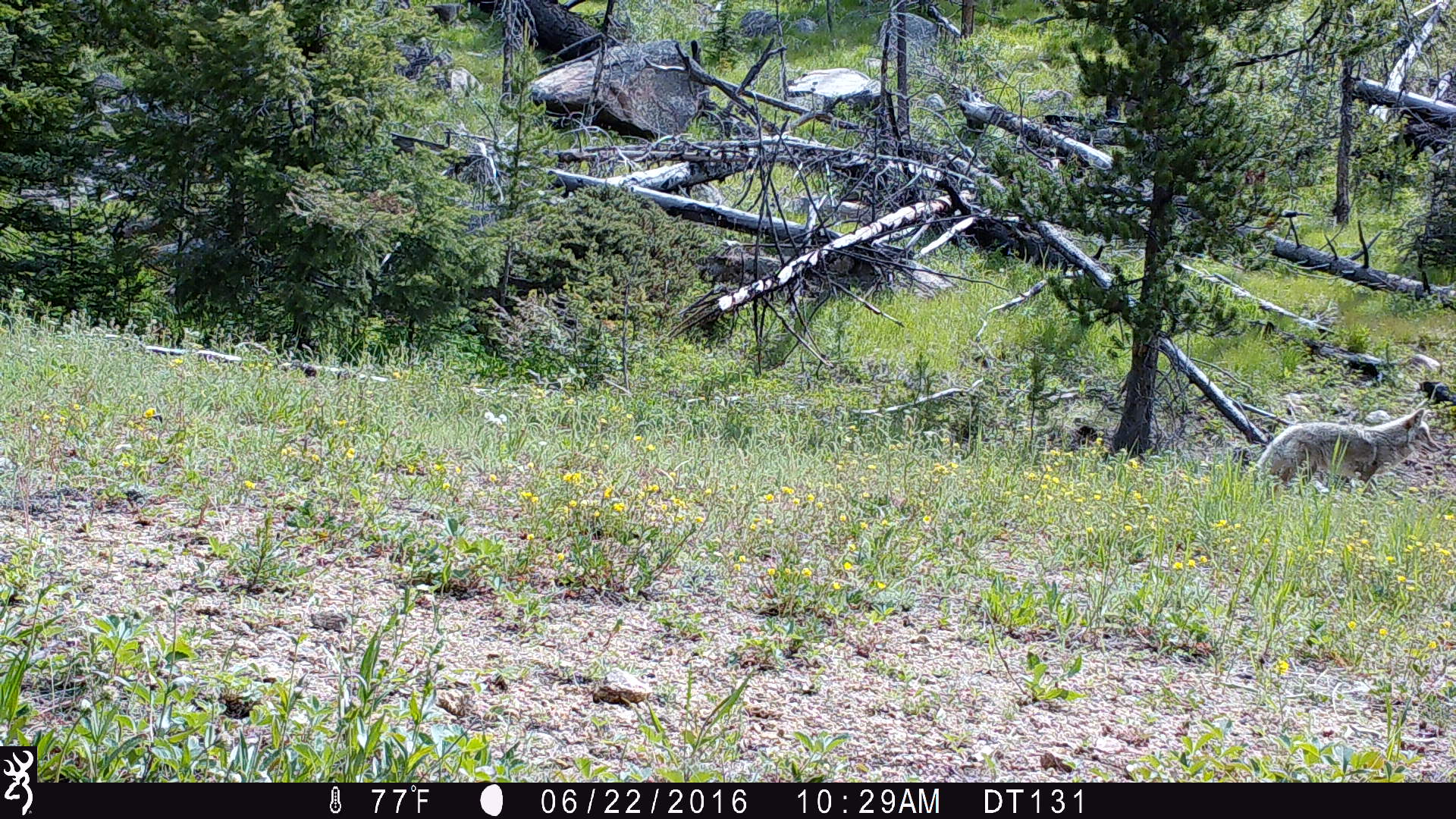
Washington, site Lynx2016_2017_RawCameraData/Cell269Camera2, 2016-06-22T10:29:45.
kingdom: Animalia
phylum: Chordata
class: Mammalia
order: Carnivora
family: Canidae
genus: Canis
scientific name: Canis latrans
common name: coyote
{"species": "Canis latrans (coyote)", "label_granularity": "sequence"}